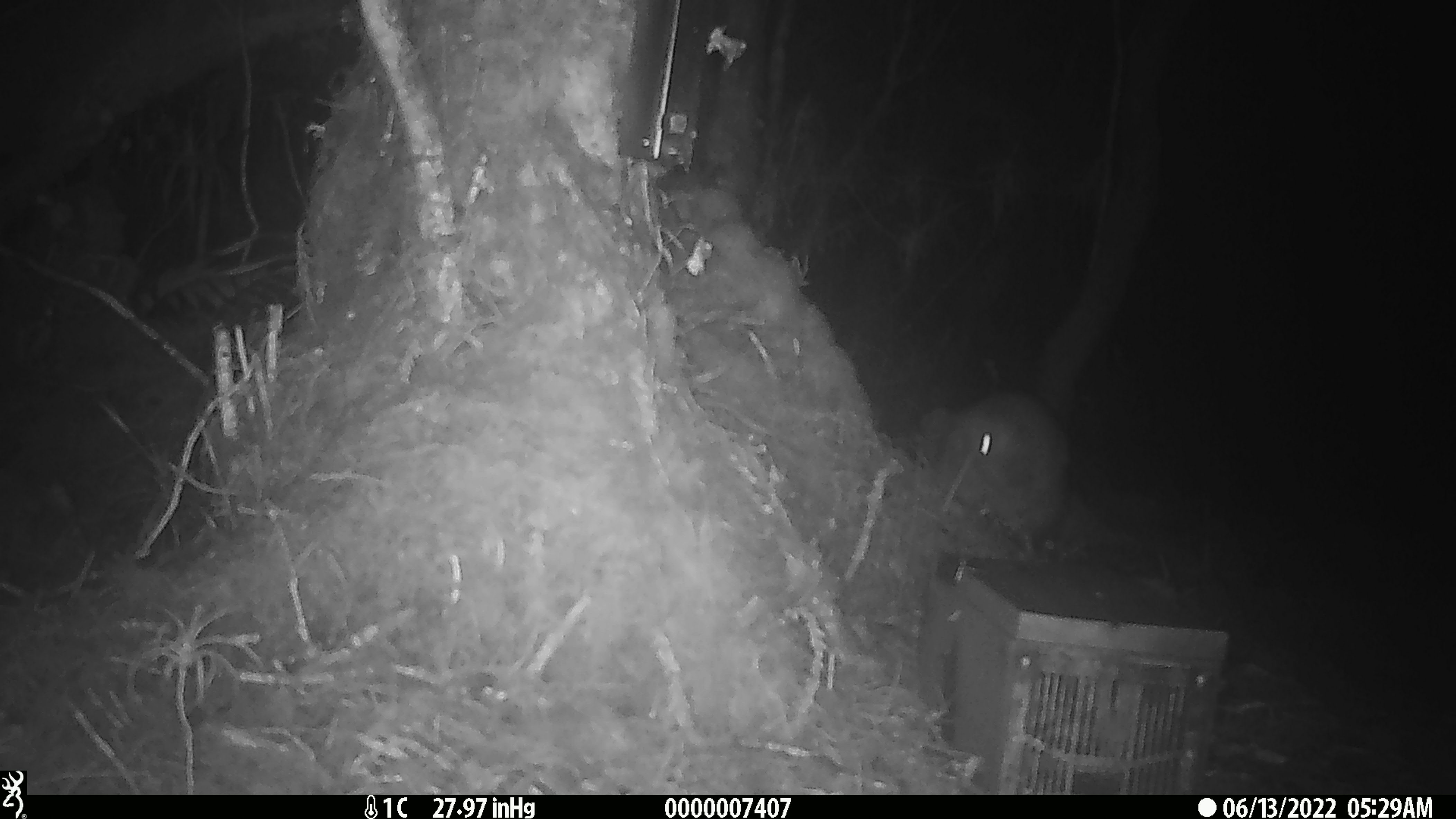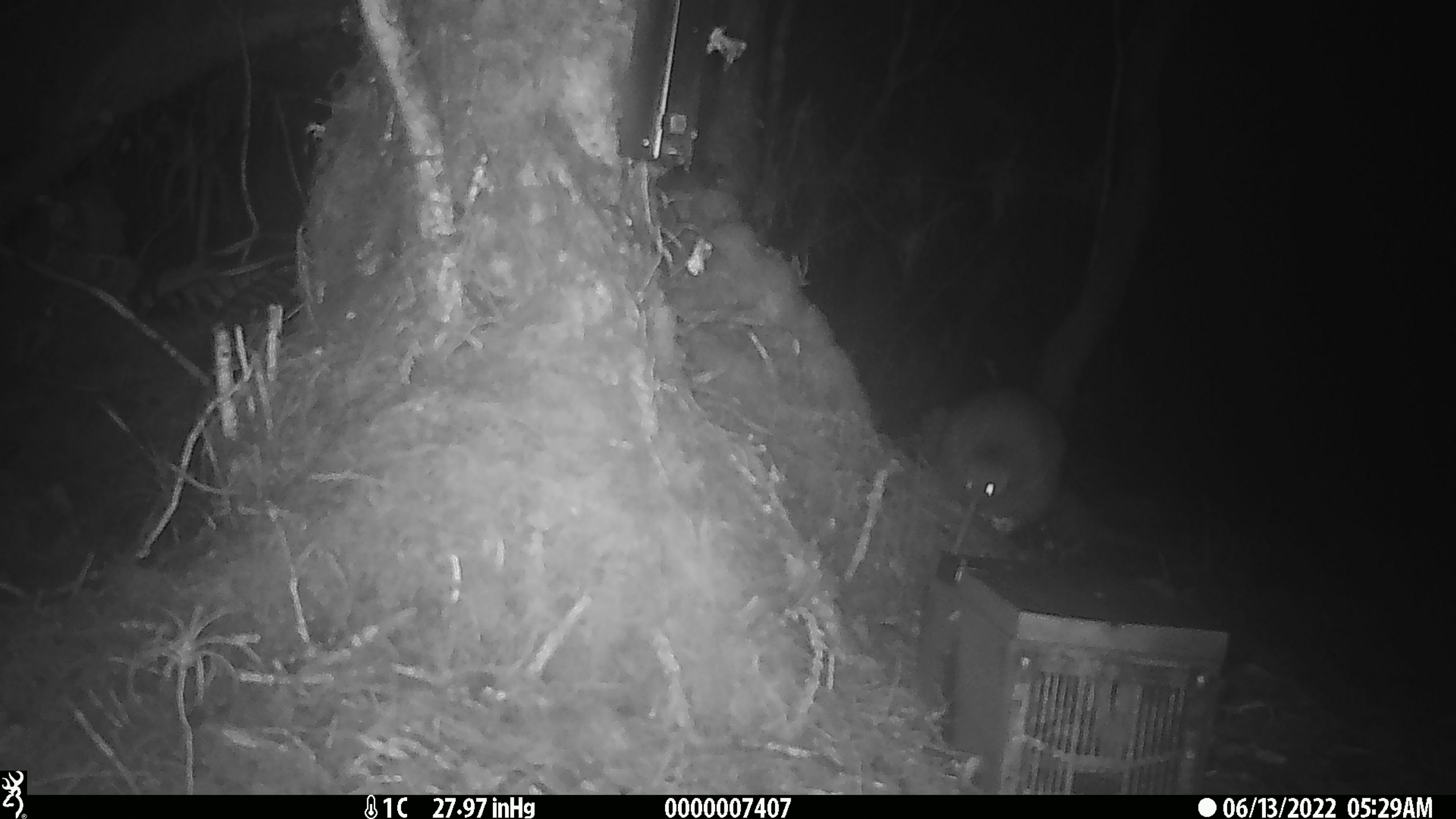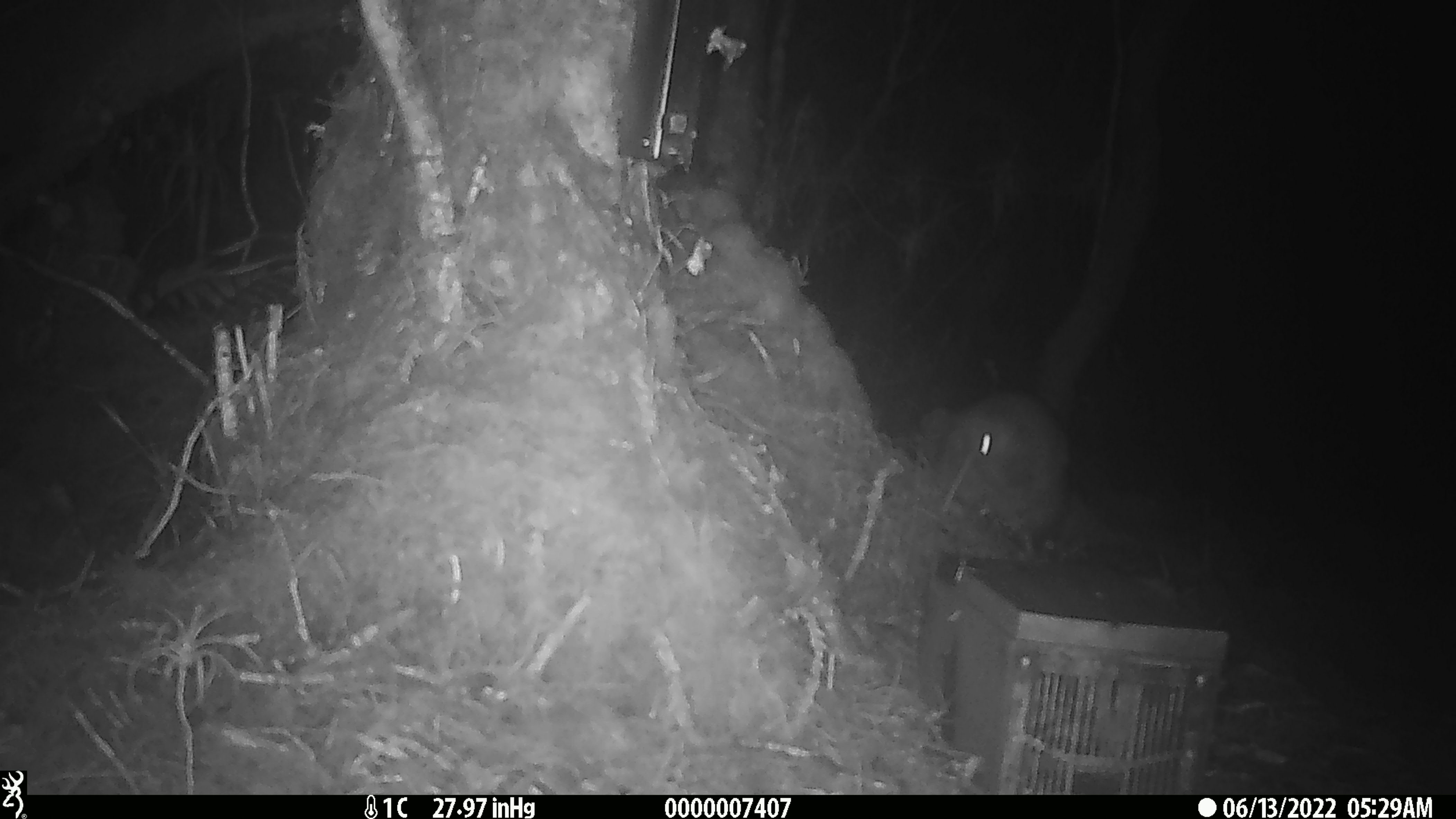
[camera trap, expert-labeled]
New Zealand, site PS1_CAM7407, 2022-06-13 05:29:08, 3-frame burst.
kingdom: Animalia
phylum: Chordata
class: Aves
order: Apterygiformes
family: Apterygidae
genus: Apteryx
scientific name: Apteryx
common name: kiwi